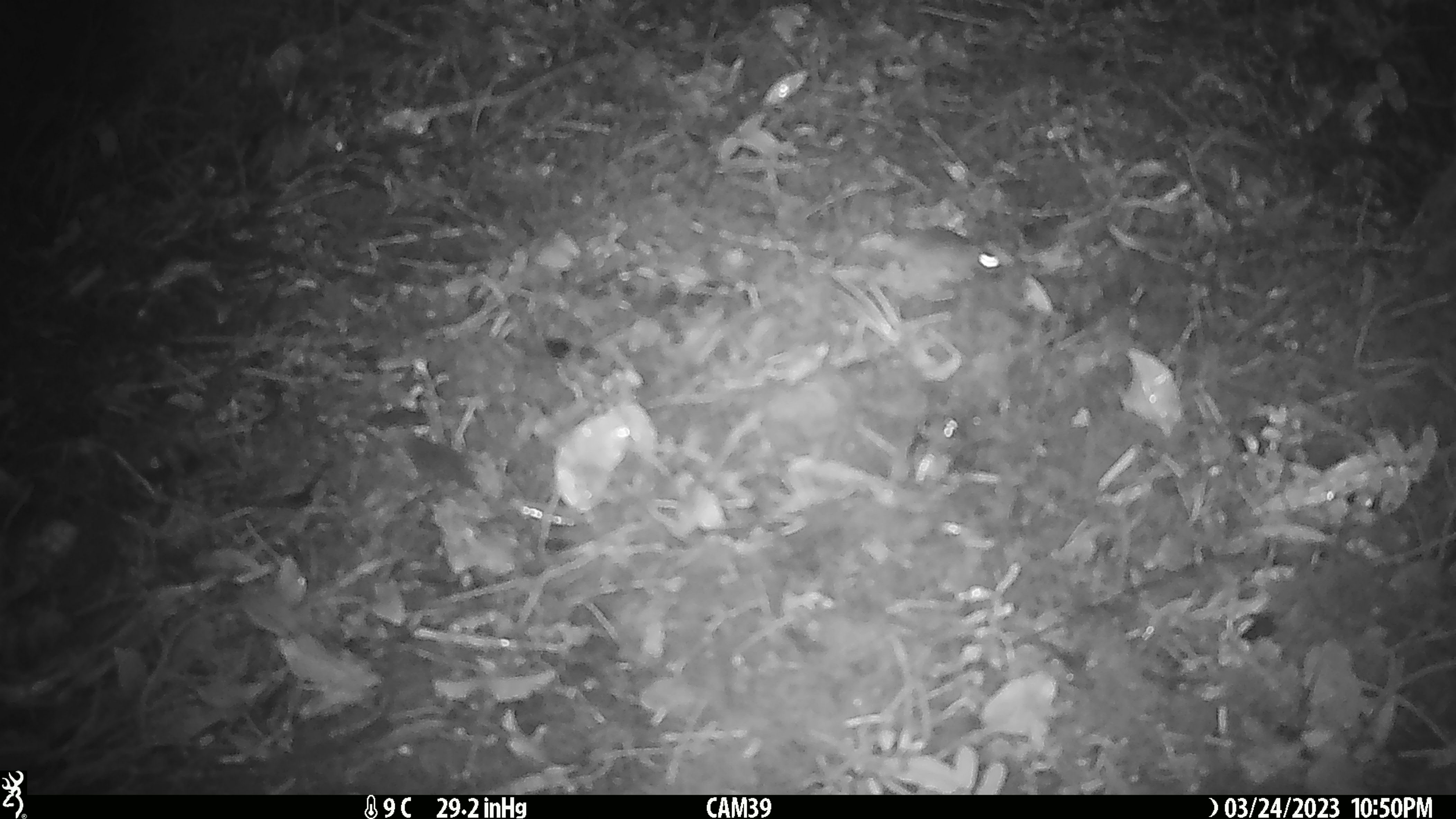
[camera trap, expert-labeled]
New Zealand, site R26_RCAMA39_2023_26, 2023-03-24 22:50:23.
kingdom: Animalia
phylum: Chordata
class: Mammalia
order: Rodentia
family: Muridae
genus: Mus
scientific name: Mus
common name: mouse